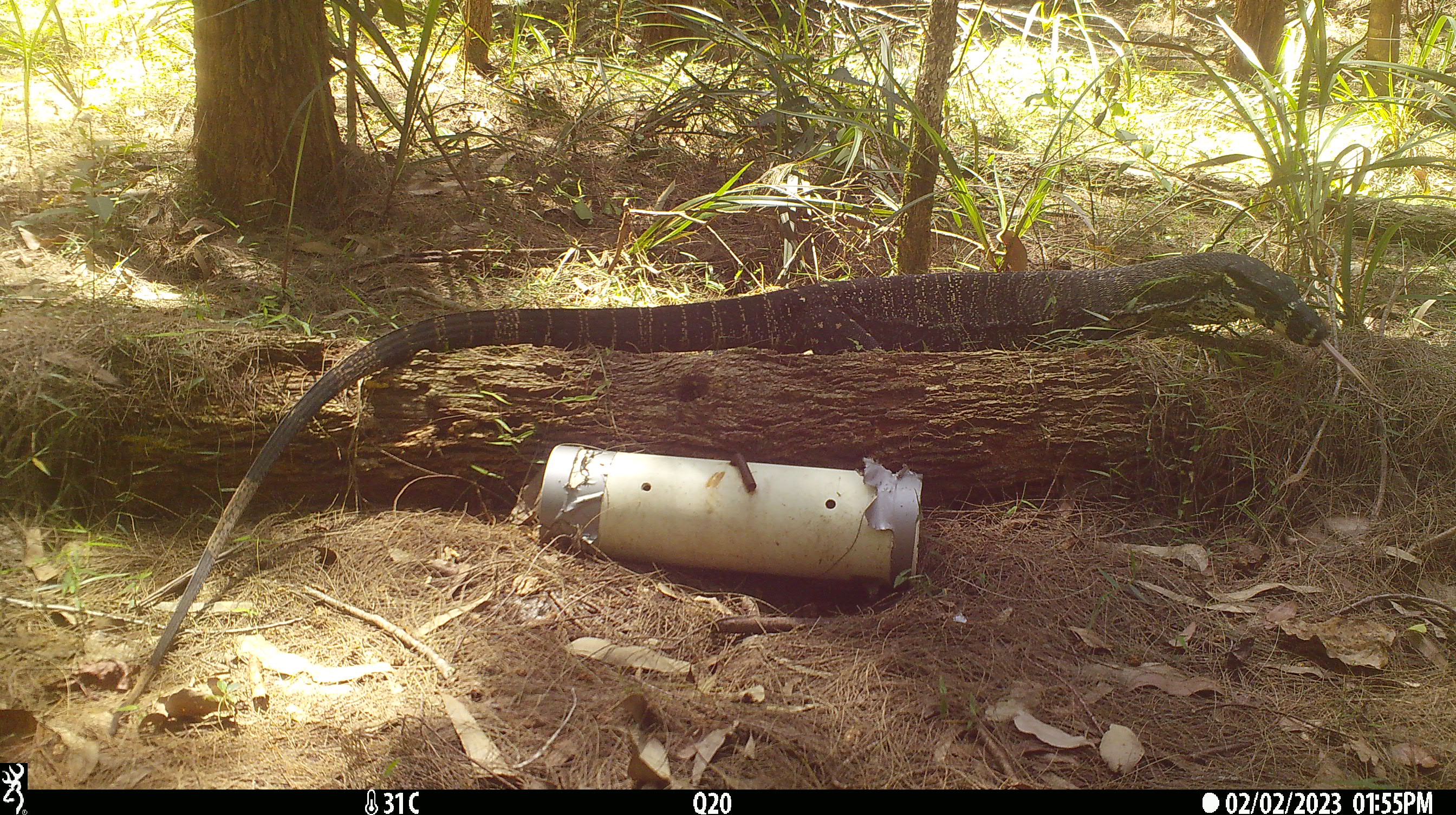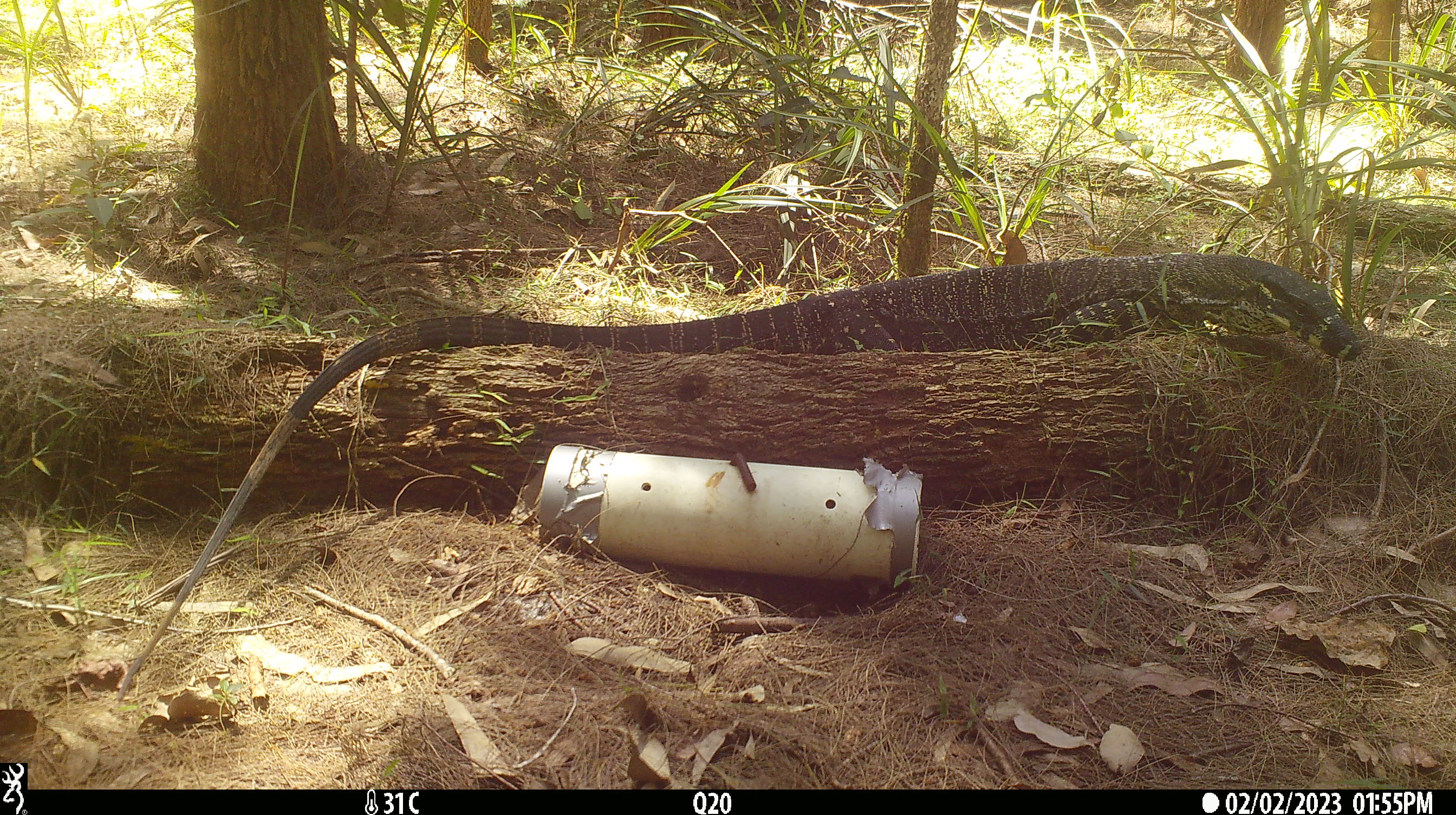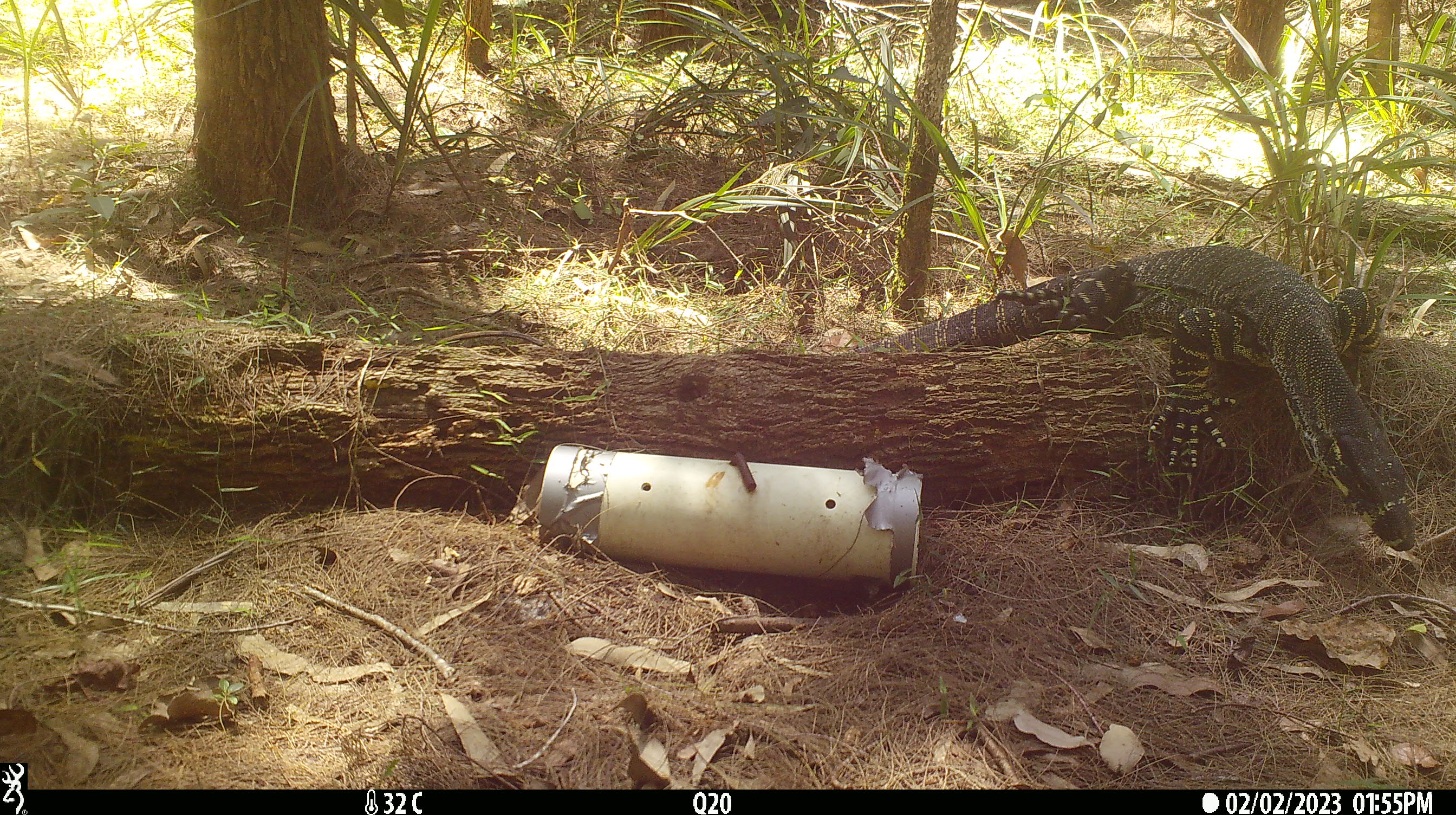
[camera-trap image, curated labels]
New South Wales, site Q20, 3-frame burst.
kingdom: Animalia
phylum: Chordata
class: Reptilia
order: Squamata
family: Varanidae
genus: Varanus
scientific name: Varanus varius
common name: lace monitor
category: goanna